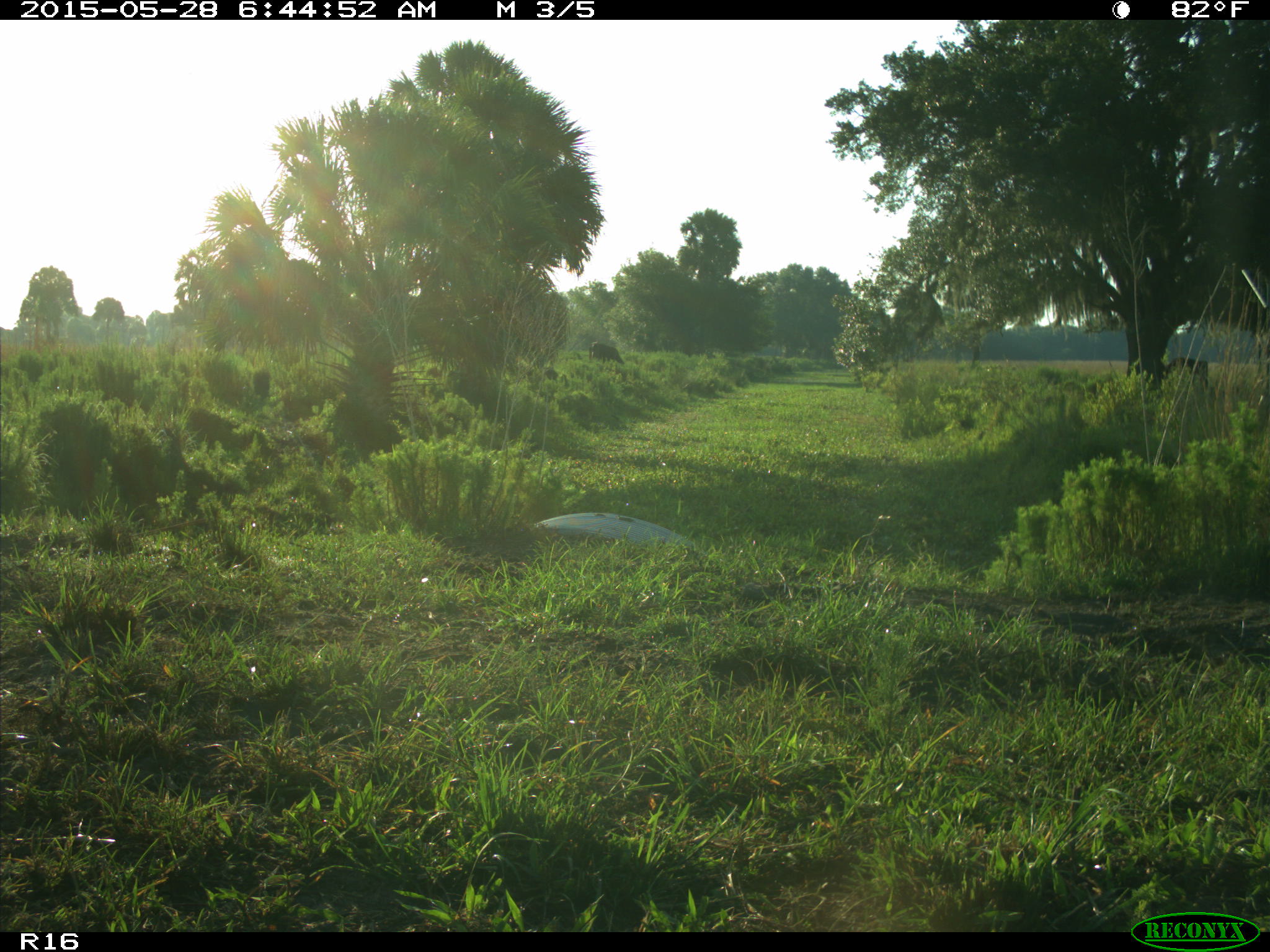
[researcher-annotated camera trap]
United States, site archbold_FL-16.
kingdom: Animalia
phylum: Chordata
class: Mammalia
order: Artiodactyla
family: Bovidae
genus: Bos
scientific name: Bos taurus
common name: domestic cow